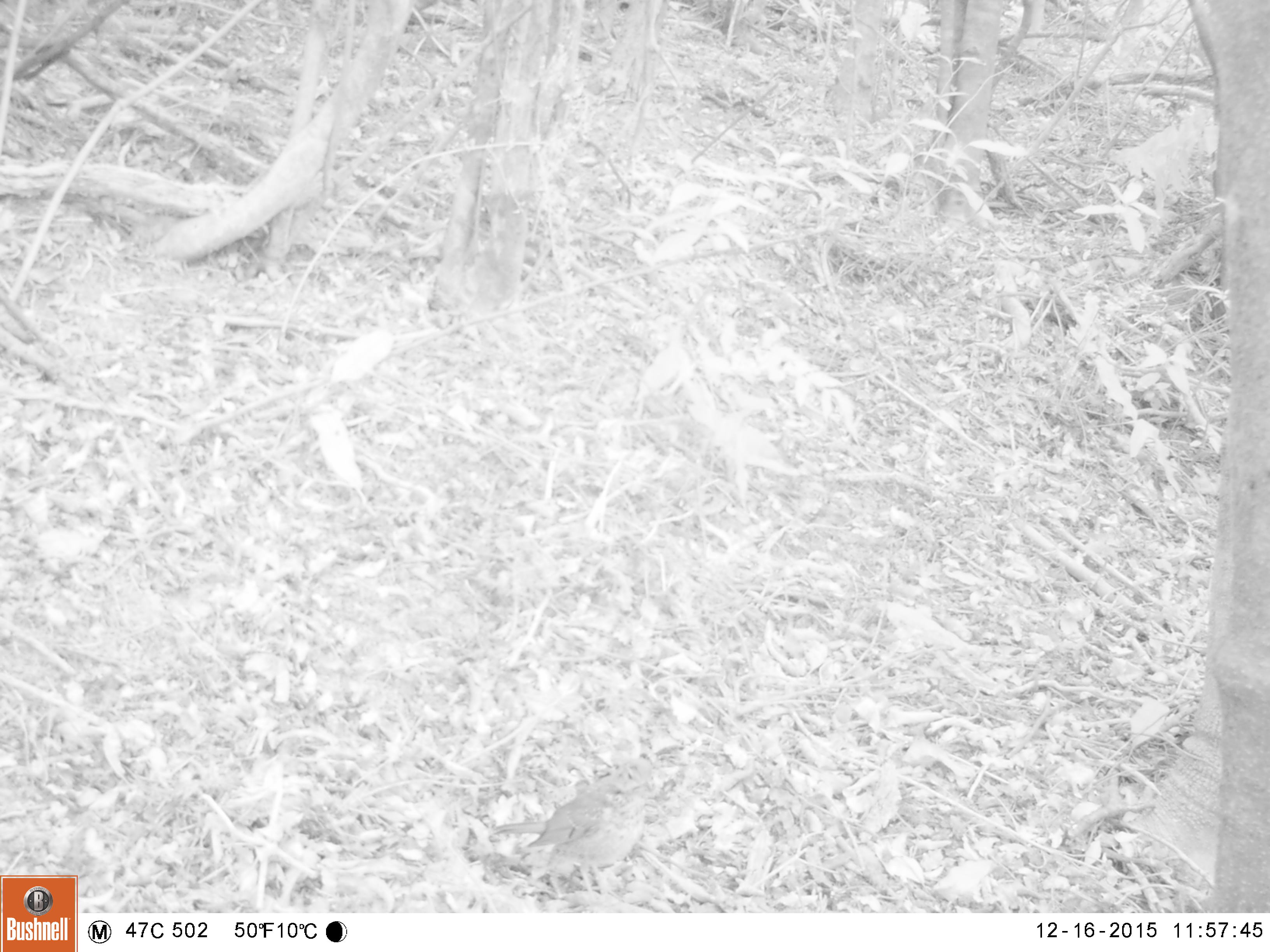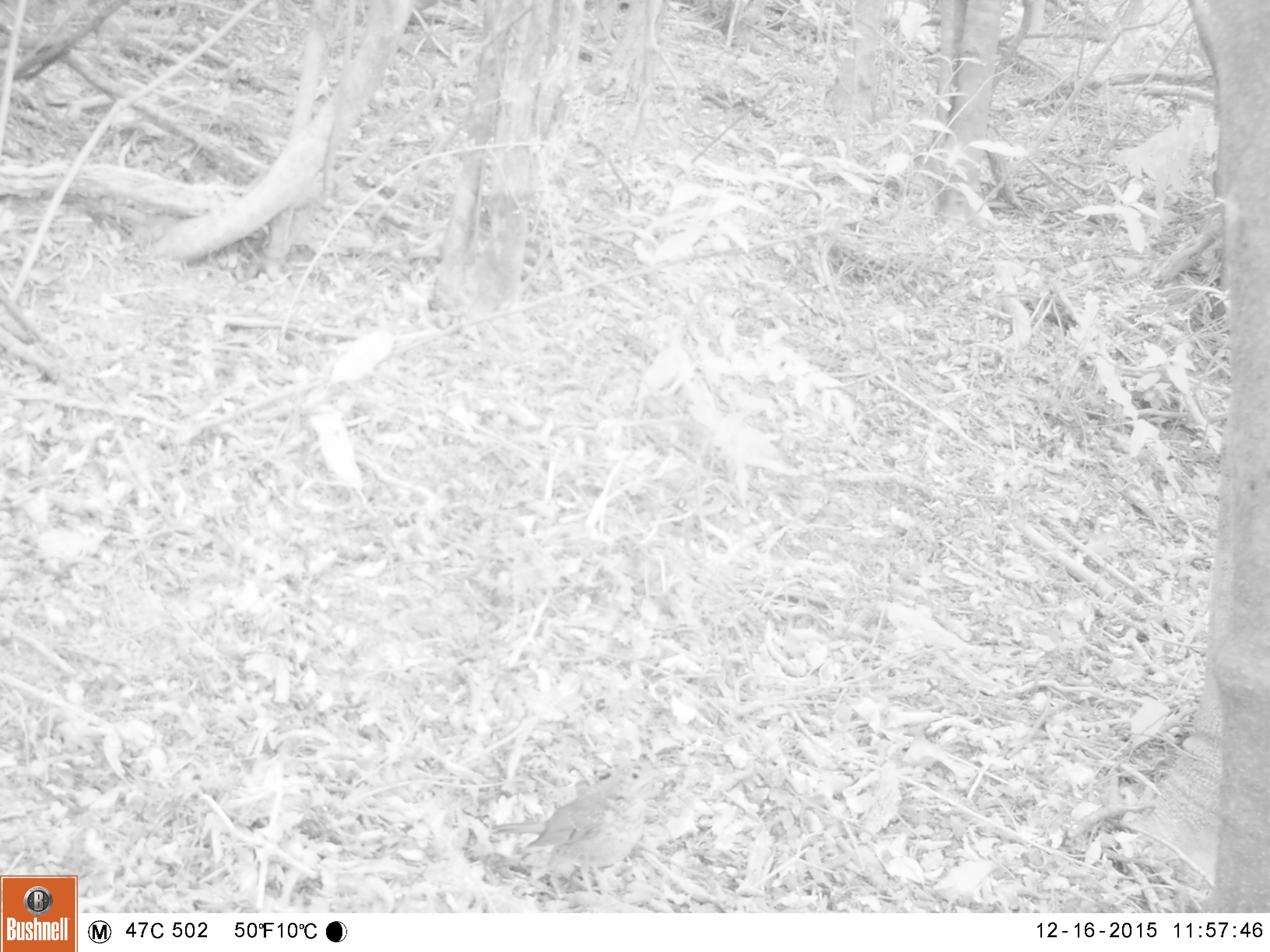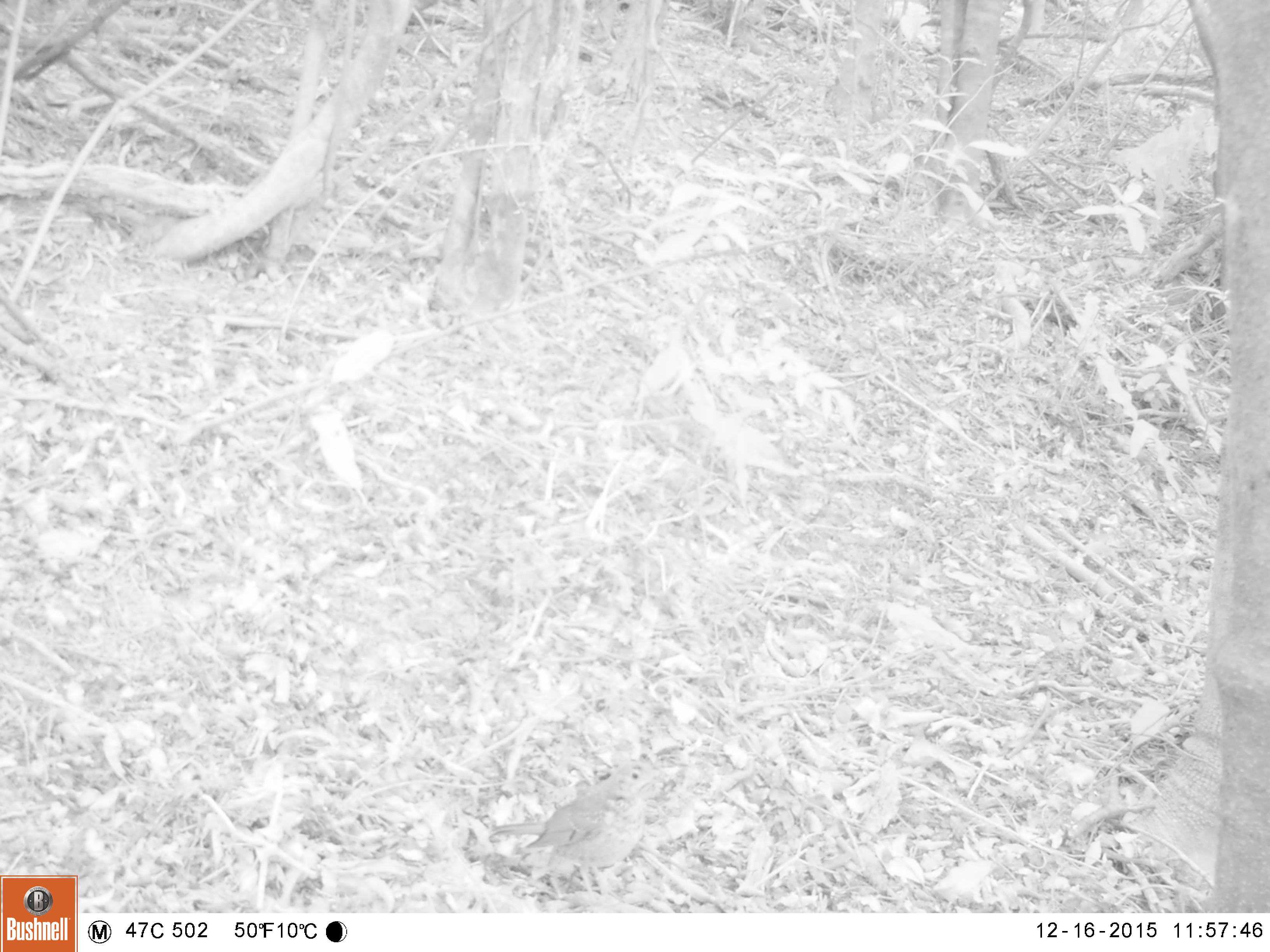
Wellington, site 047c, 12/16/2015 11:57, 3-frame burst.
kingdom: Animalia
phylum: Chordata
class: Aves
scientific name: Aves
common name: bird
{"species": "bird (Aves)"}